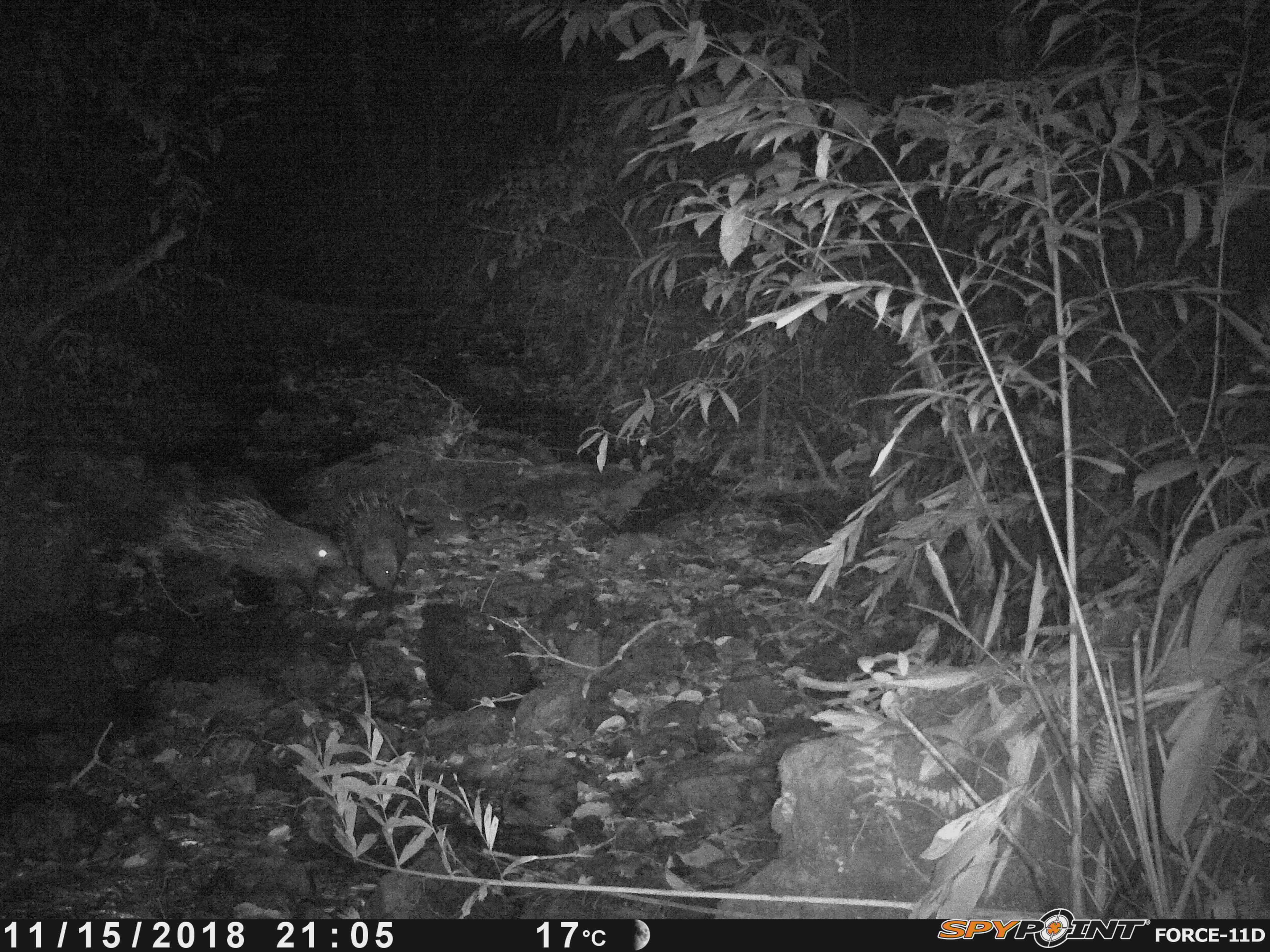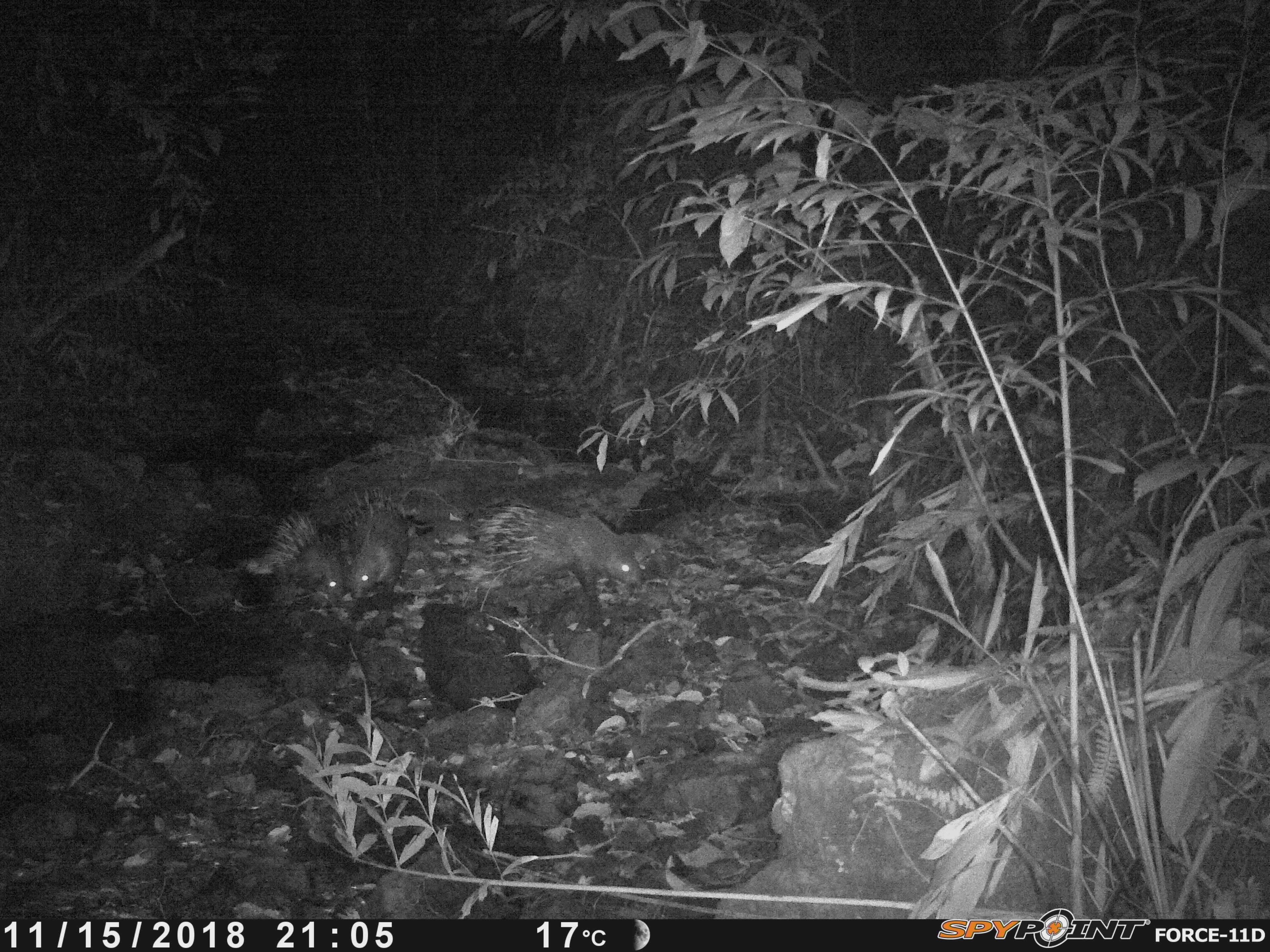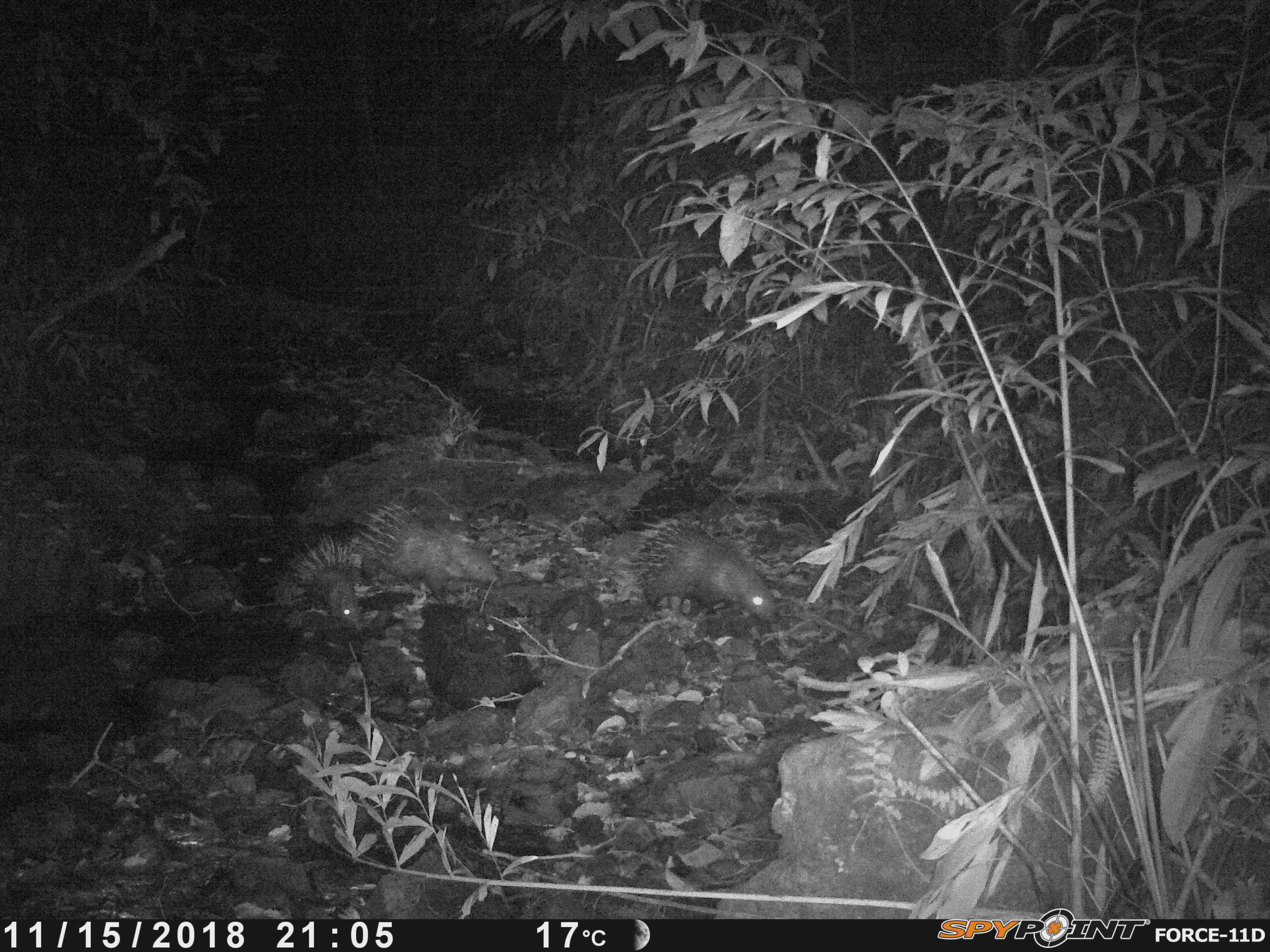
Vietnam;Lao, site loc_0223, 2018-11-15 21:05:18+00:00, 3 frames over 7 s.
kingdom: Animalia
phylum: Chordata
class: Mammalia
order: Rodentia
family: Hystricidae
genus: Hystrix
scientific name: Hystrix brachyura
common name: malayan porcupine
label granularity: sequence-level